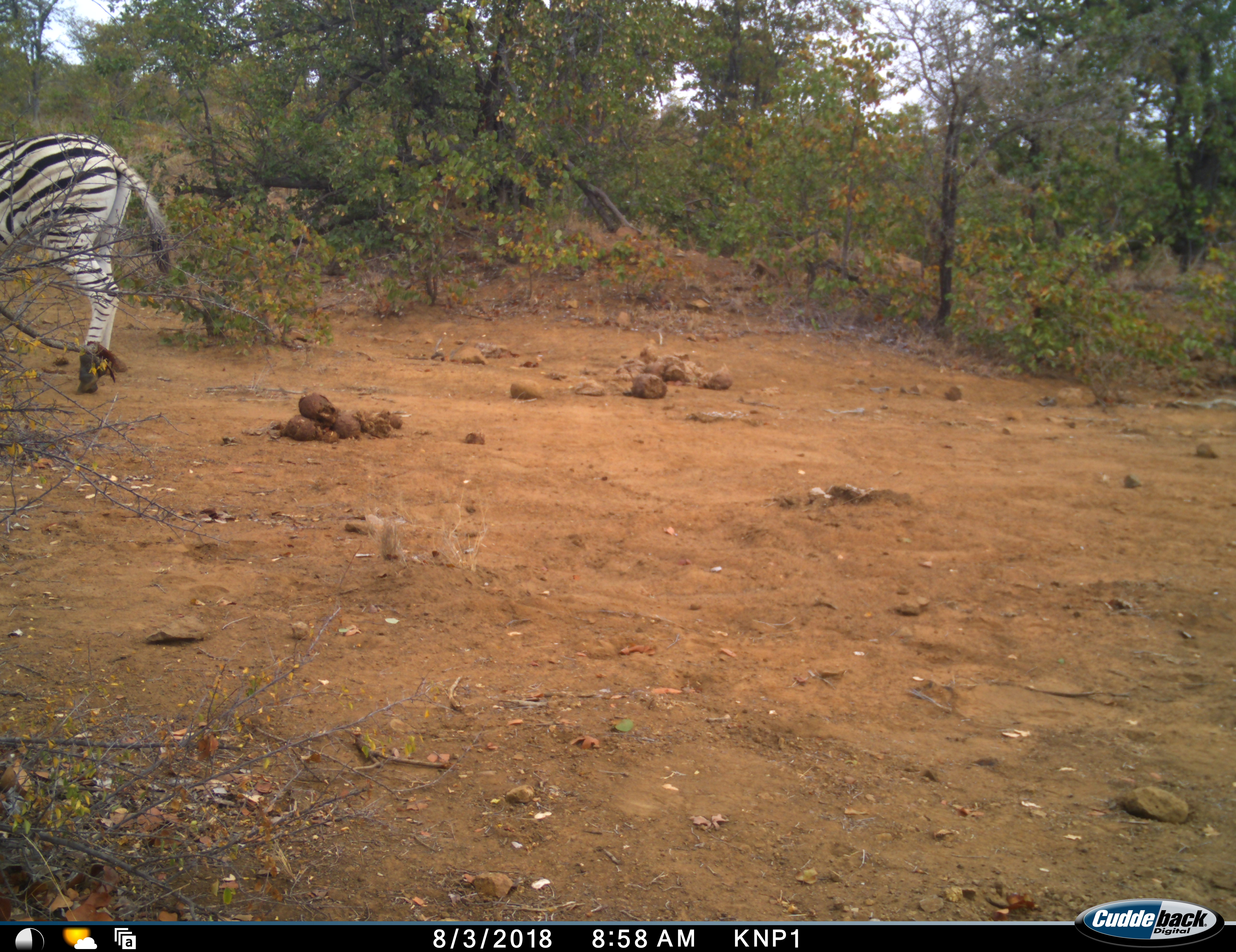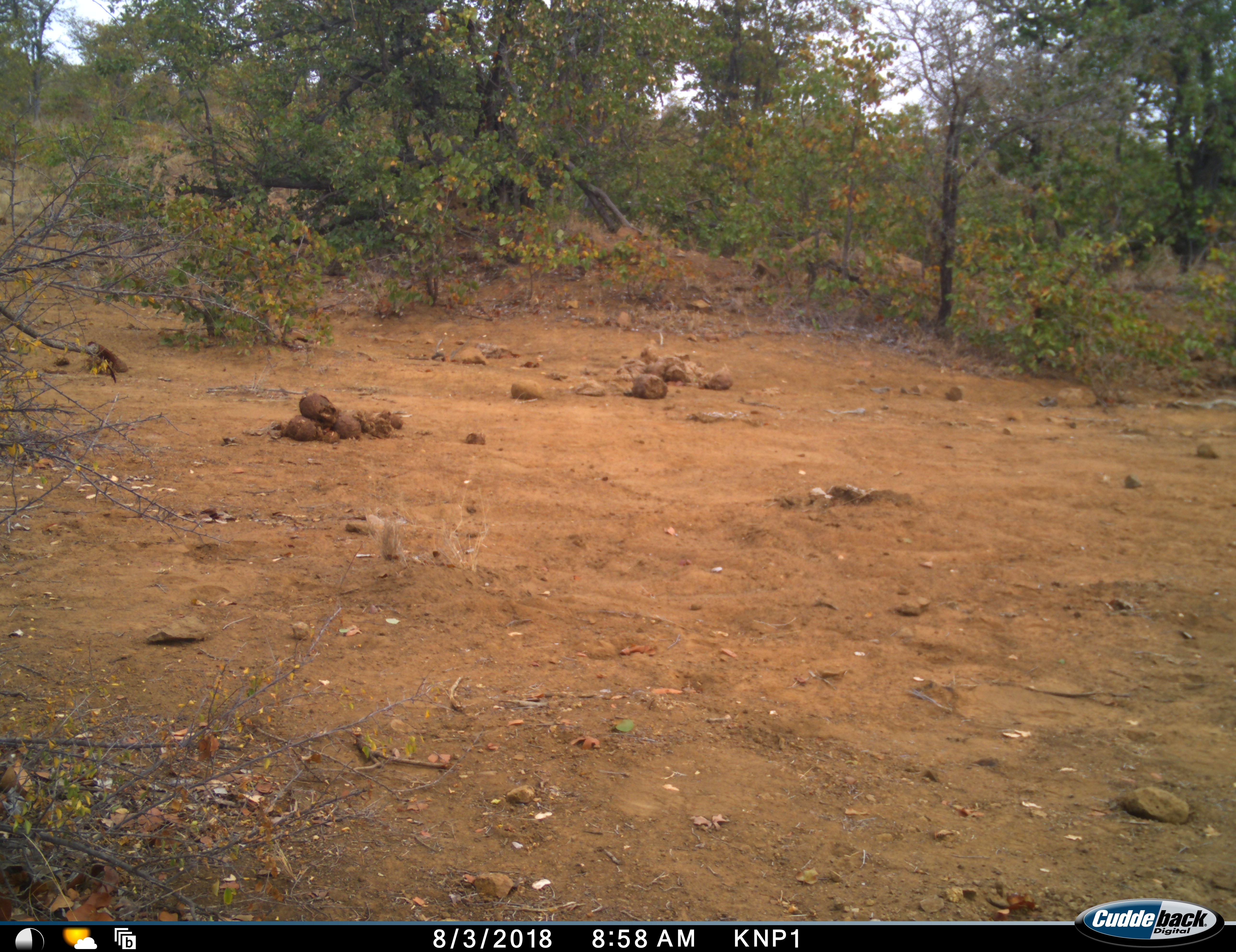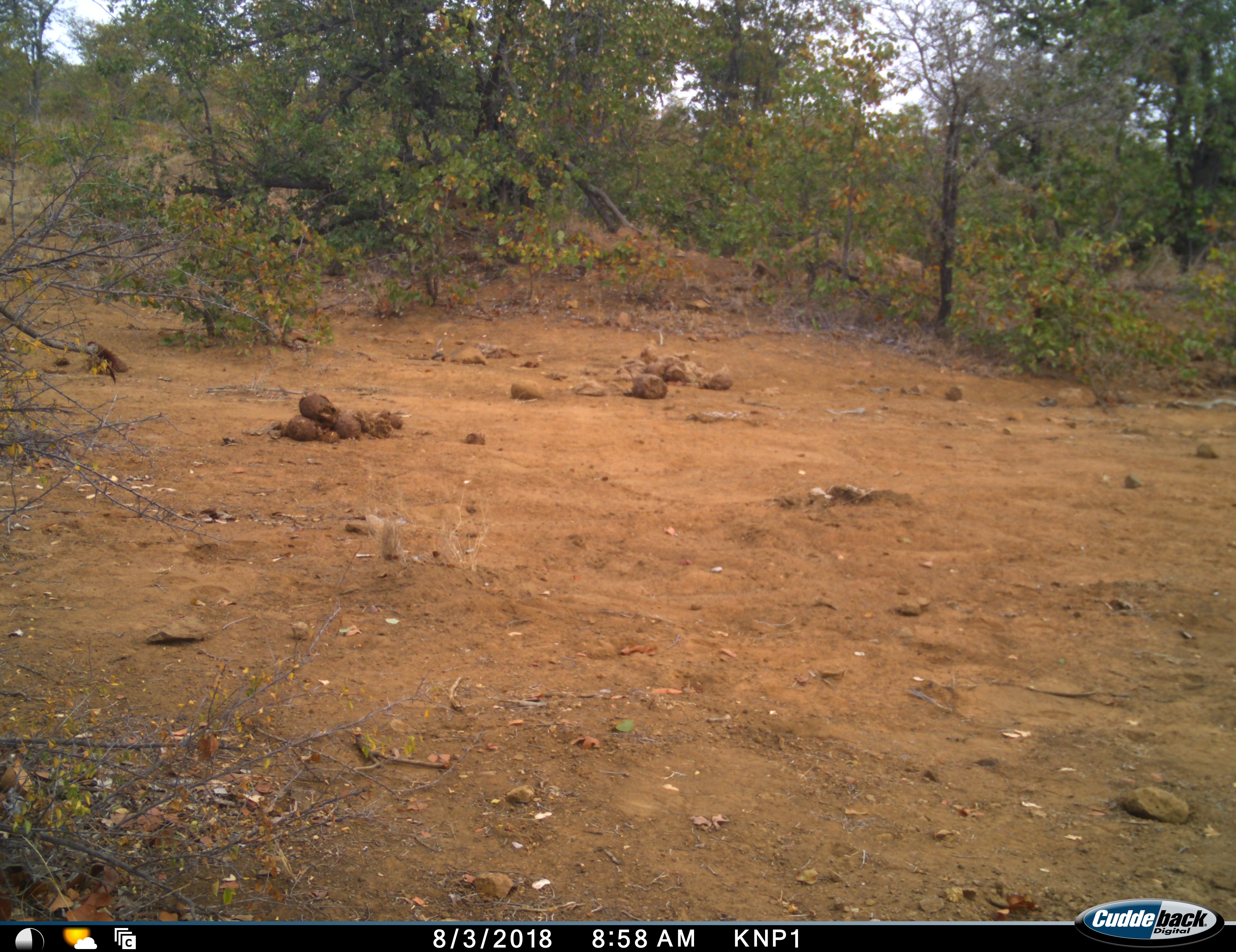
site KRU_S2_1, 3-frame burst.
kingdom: Animalia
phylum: Chordata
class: Mammalia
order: Perissodactyla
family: Equidae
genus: Equus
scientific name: Equus quagga burchellii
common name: burchell's zebra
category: zebraburchells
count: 1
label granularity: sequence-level